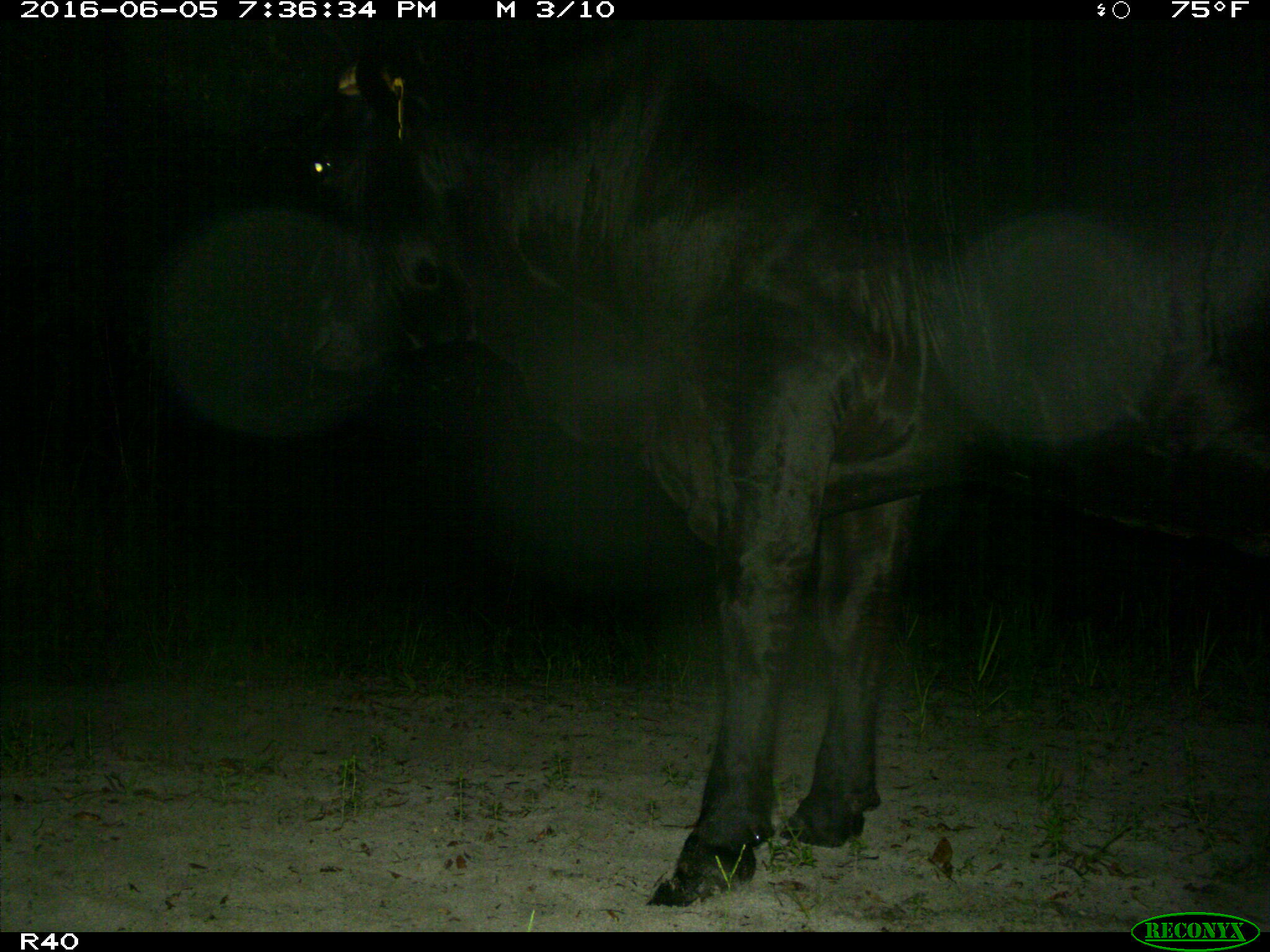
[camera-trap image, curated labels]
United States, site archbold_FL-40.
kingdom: Animalia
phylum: Chordata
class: Mammalia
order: Artiodactyla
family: Bovidae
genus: Bos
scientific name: Bos taurus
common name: domestic cow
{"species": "Bos taurus (domestic cow)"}